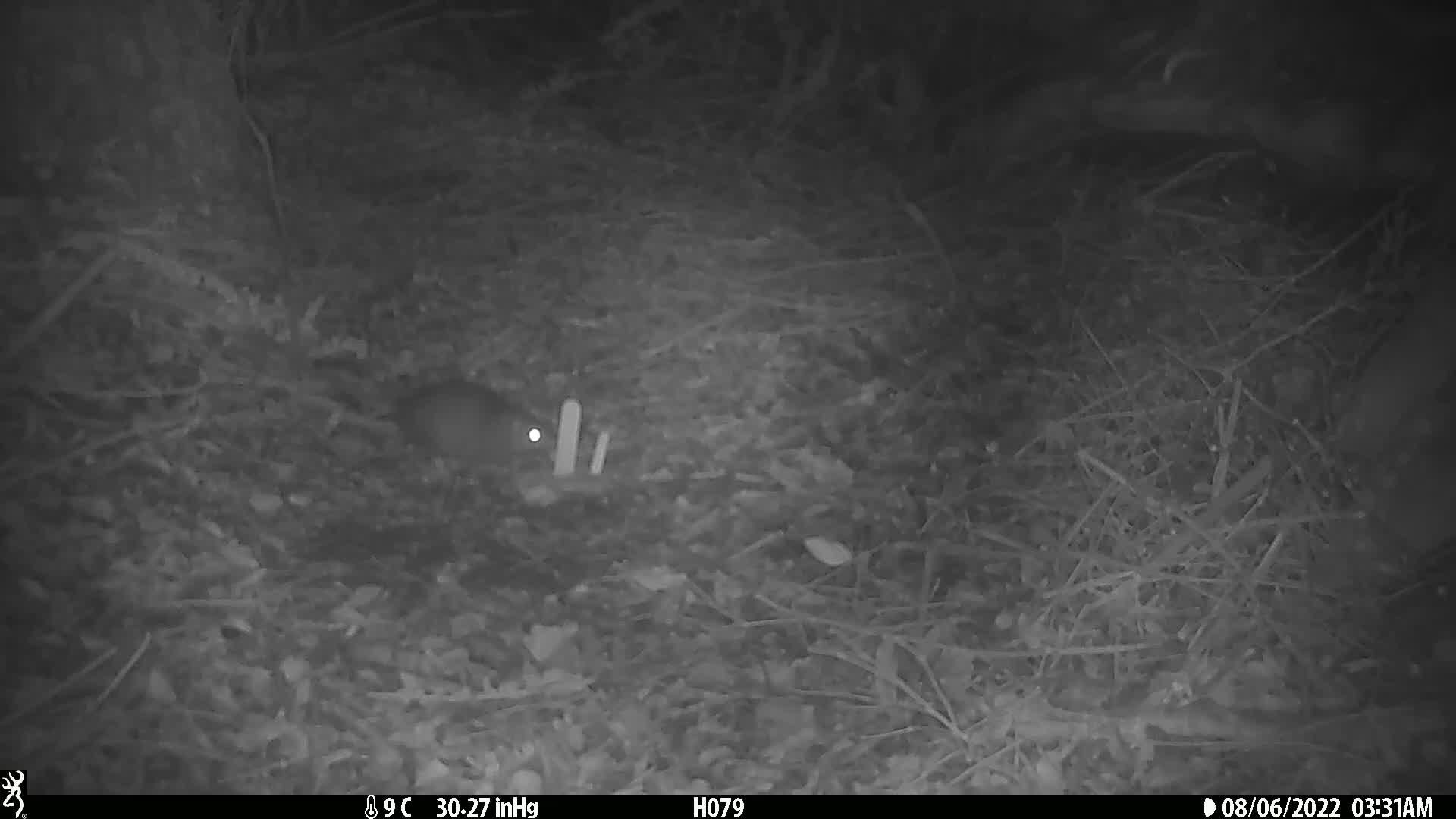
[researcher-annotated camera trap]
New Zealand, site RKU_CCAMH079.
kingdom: Animalia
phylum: Chordata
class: Mammalia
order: Rodentia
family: Muridae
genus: Rattus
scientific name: Rattus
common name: rat